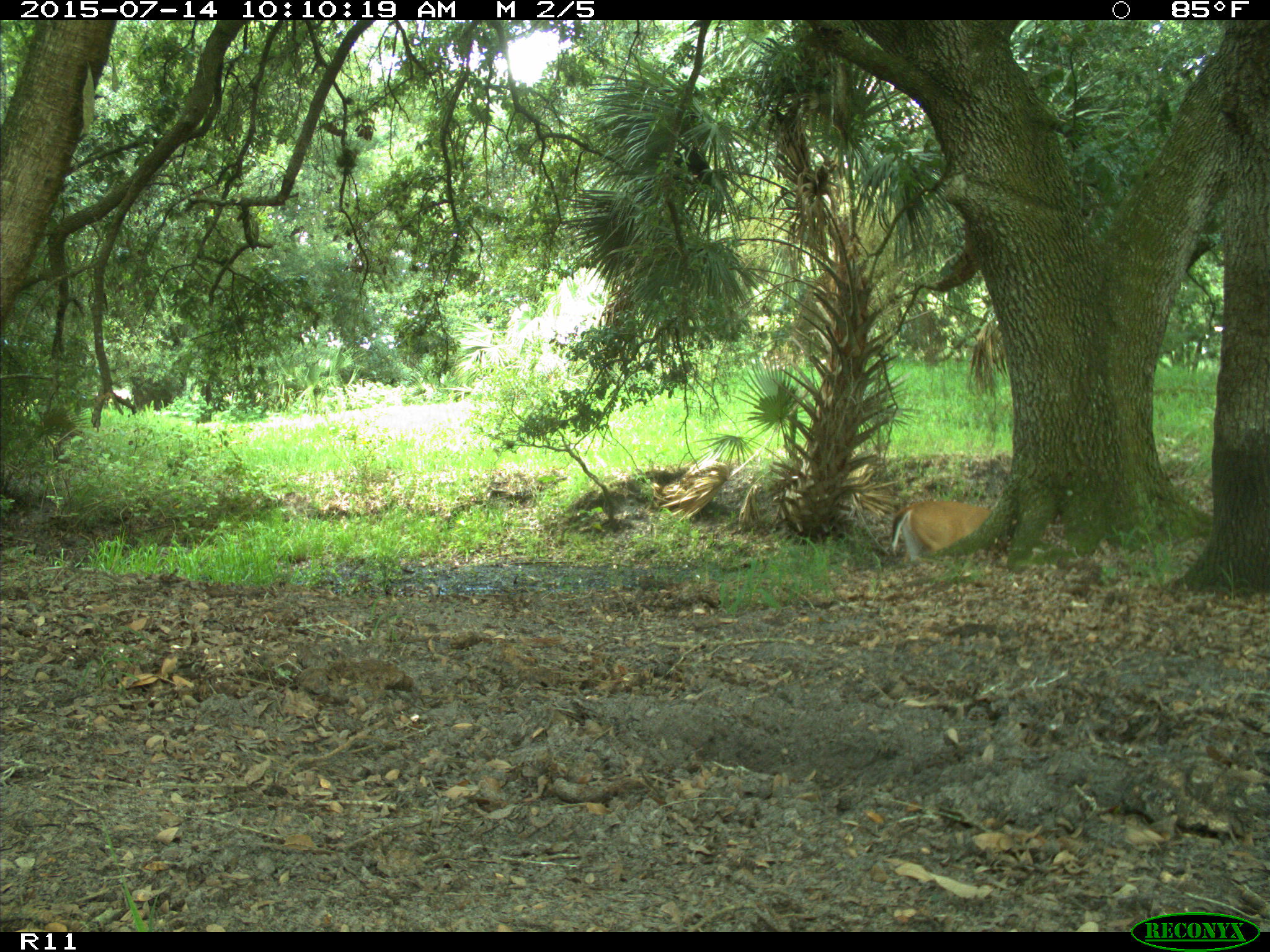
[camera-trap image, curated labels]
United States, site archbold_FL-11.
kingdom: Animalia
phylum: Chordata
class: Mammalia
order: Artiodactyla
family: Cervidae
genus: Odocoileus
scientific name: Odocoileus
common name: deer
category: unidentified deer